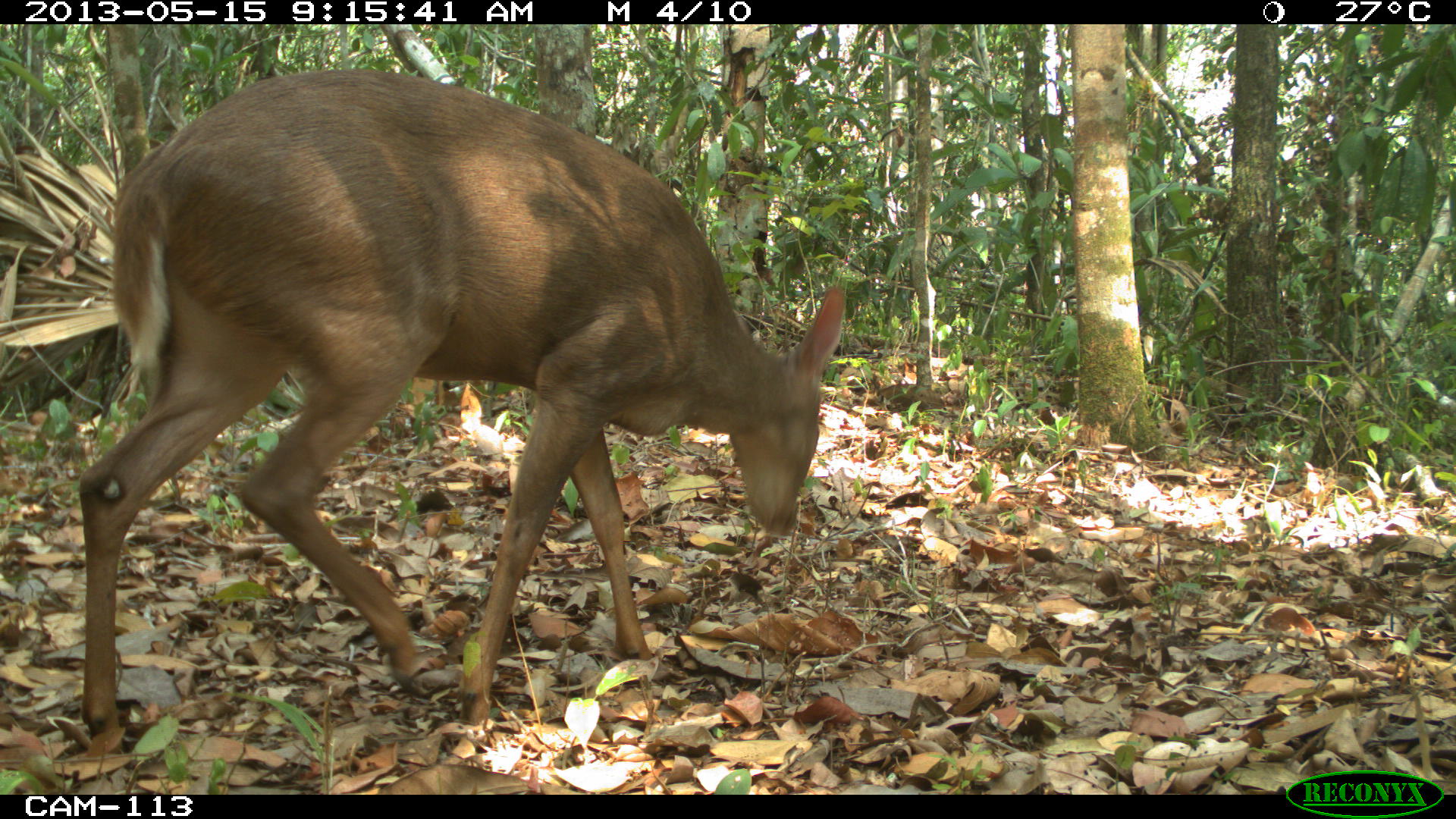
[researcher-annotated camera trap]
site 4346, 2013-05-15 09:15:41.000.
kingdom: Animalia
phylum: Chordata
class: Mammalia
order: Artiodactyla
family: Cervidae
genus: Odocoileus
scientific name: Odocoileus pandora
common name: yucatán brown brocket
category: mazama pandora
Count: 1.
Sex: female.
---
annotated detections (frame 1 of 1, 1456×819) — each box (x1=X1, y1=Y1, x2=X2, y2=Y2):
mazama pandora: (x1=71, y1=61, x2=848, y2=750)